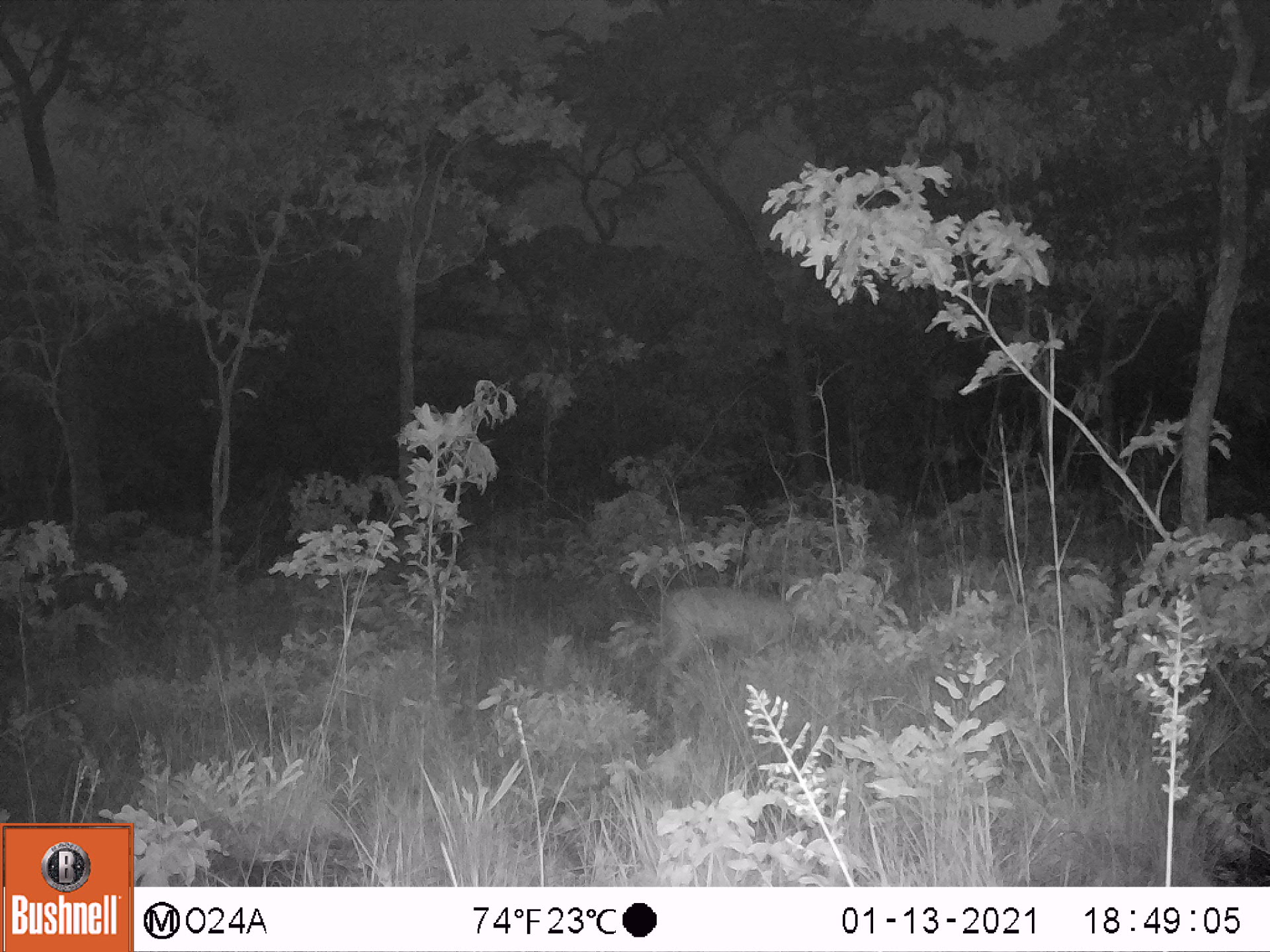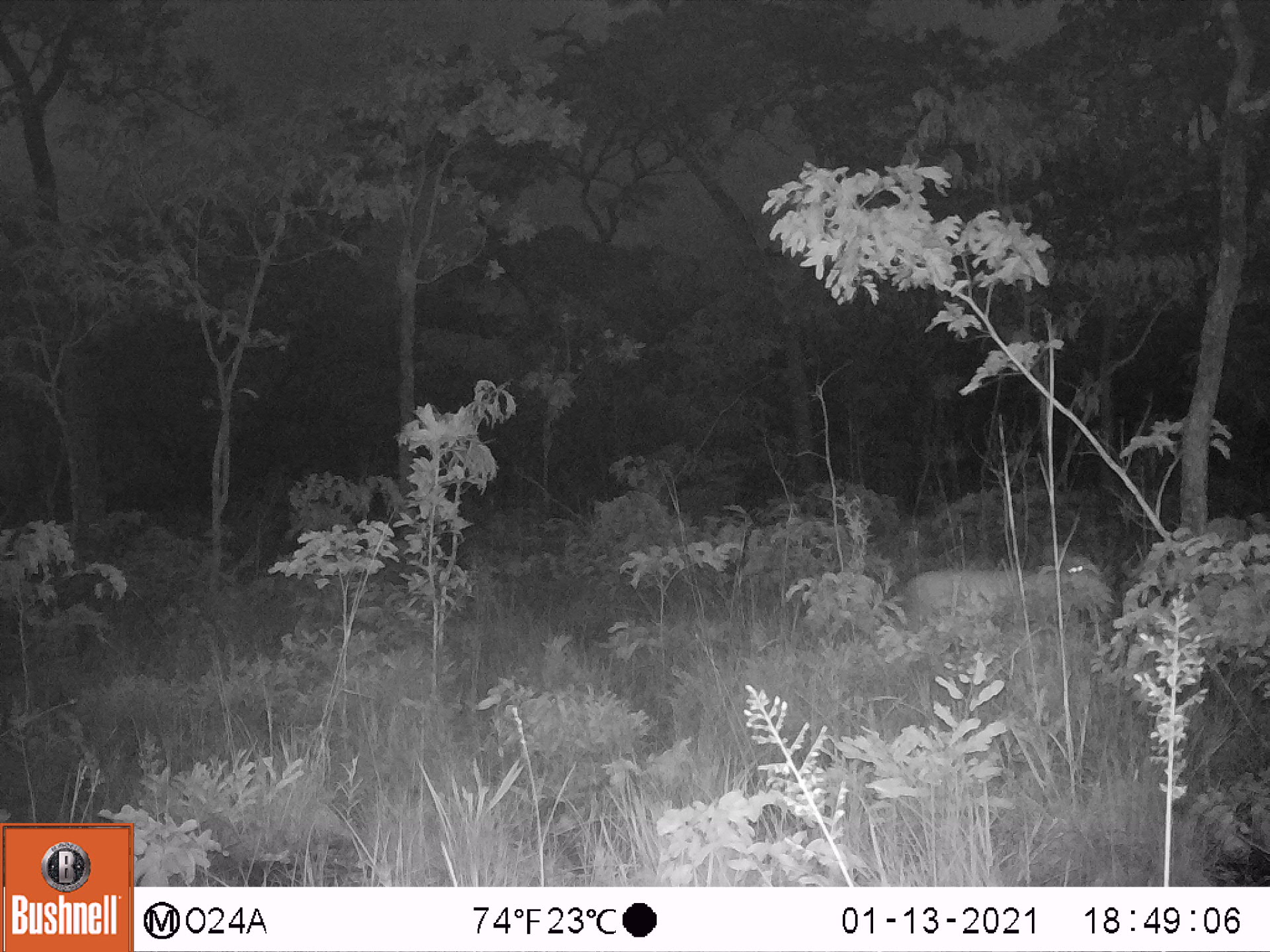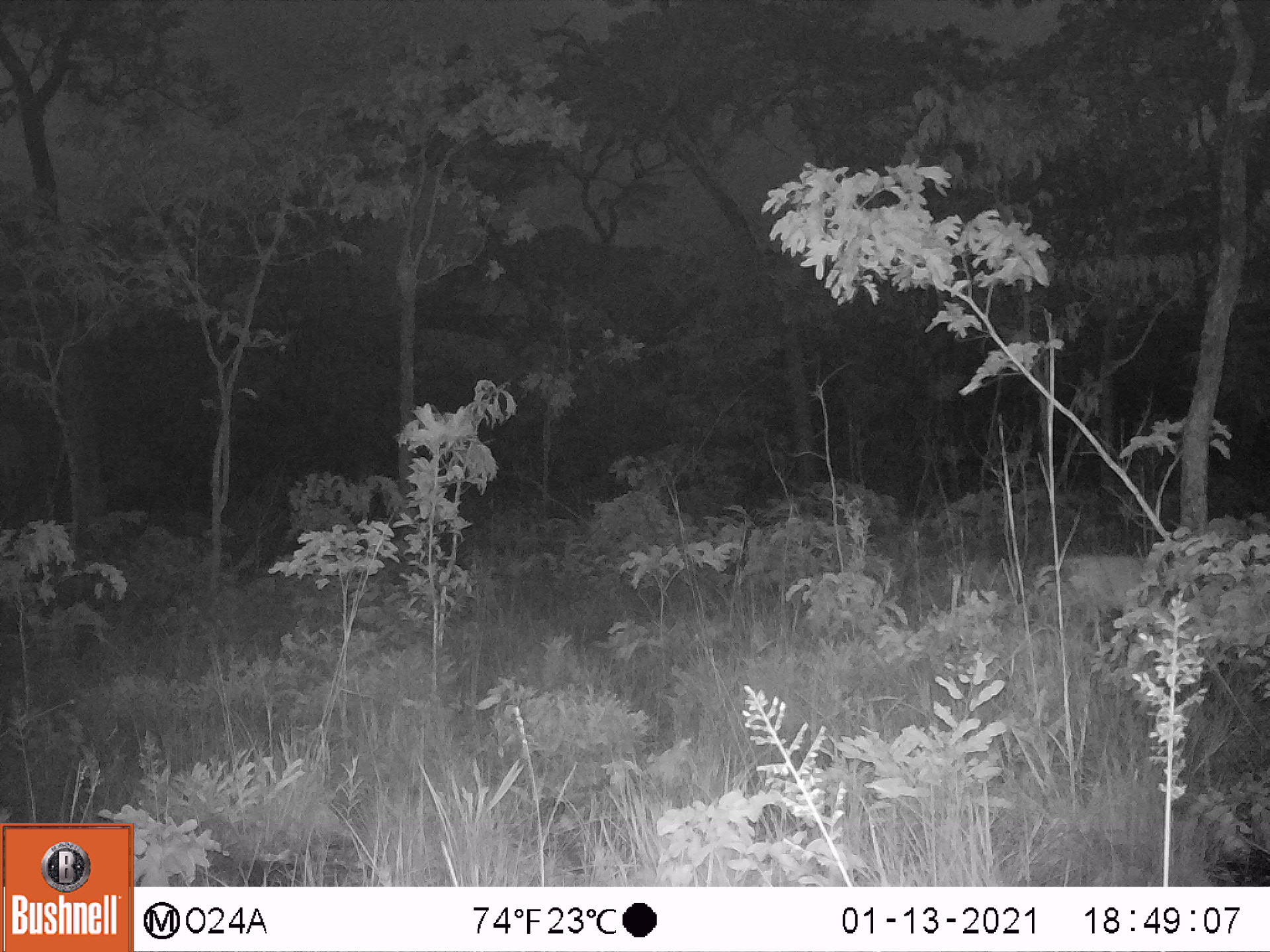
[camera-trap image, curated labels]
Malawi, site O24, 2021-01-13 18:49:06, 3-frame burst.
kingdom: Animalia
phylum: Chordata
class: Mammalia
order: Artiodactyla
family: Bovidae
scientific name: Antilopinae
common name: small antelope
Small antelope (Antilopinae), count 1.